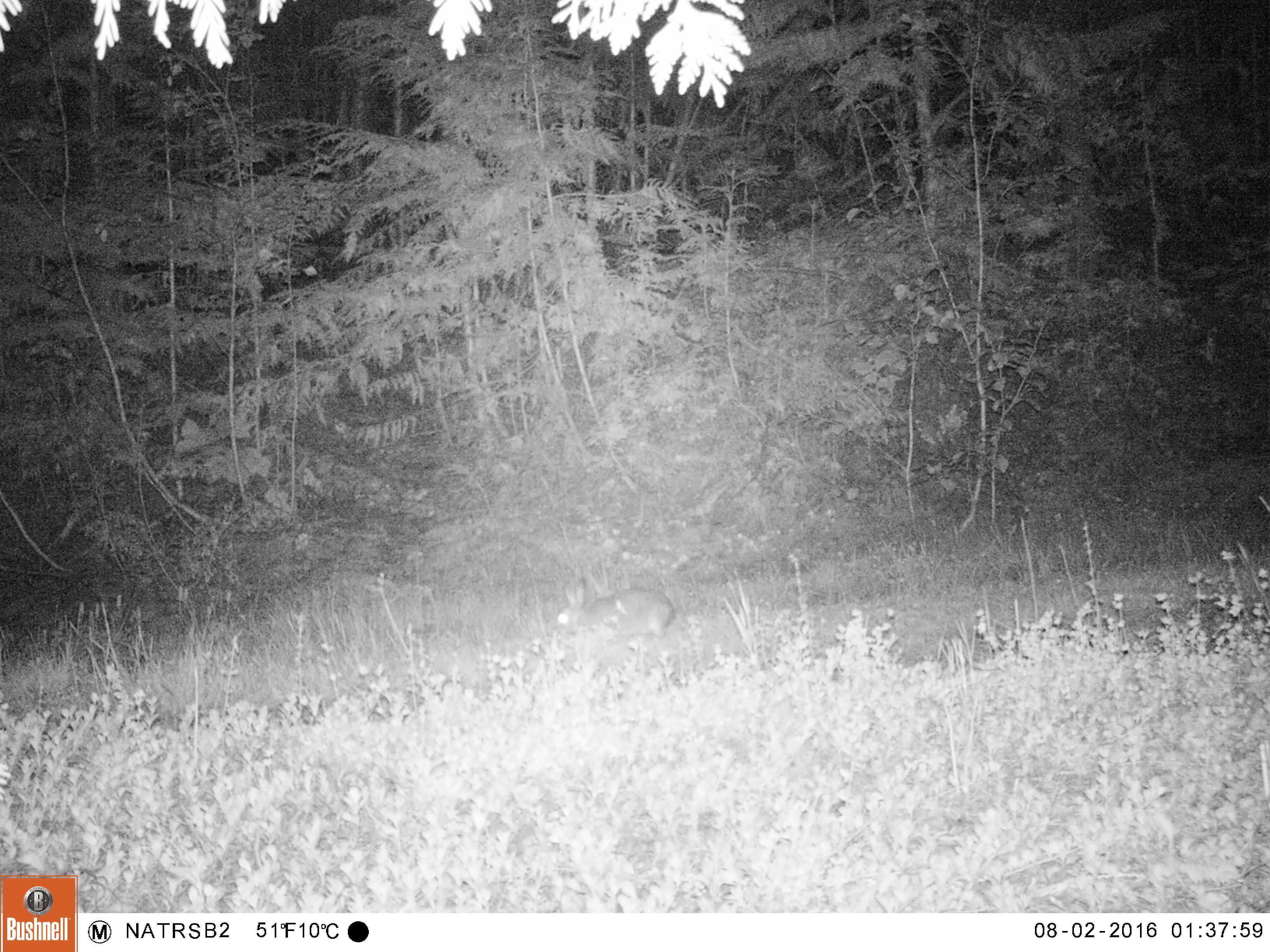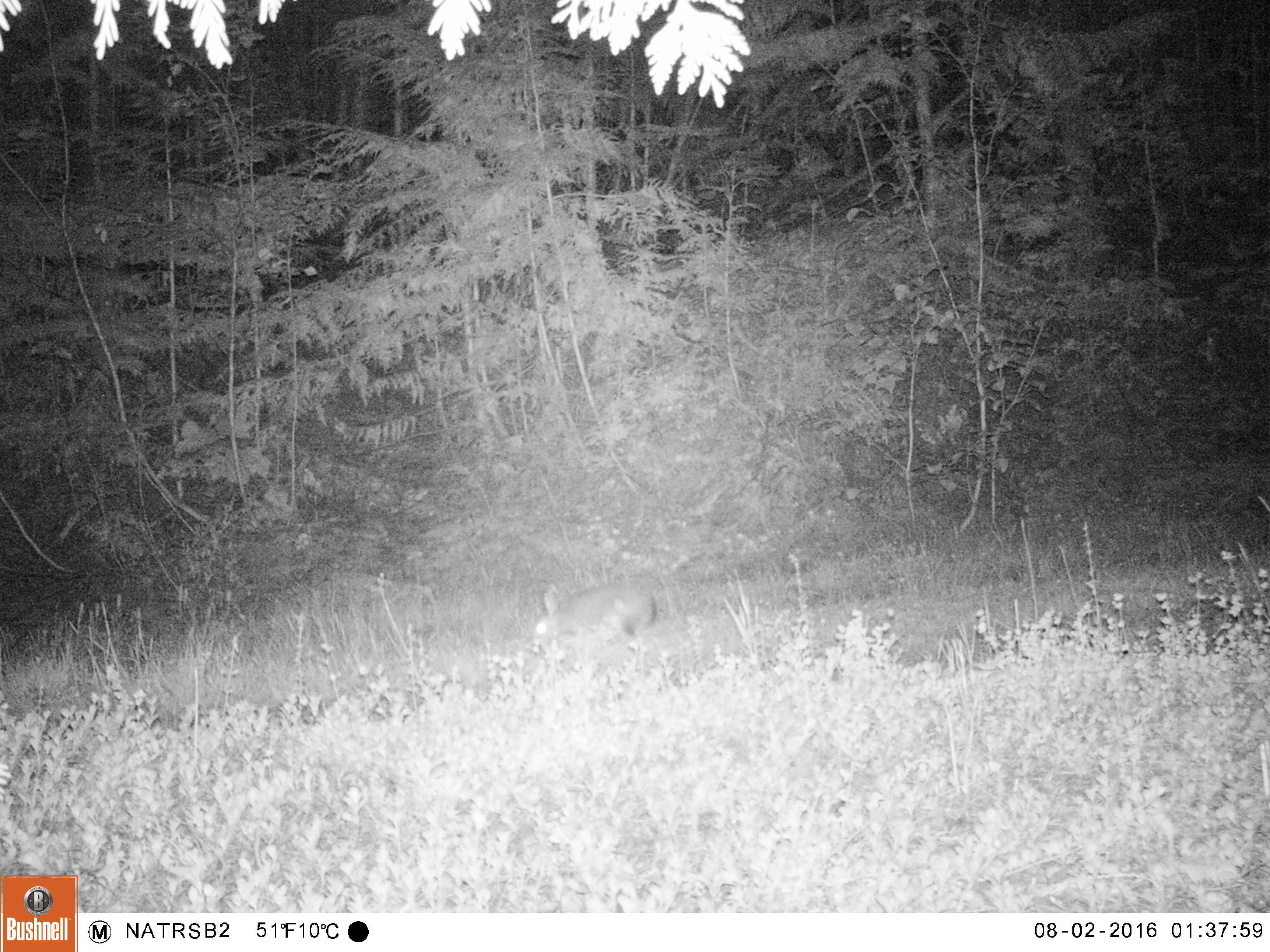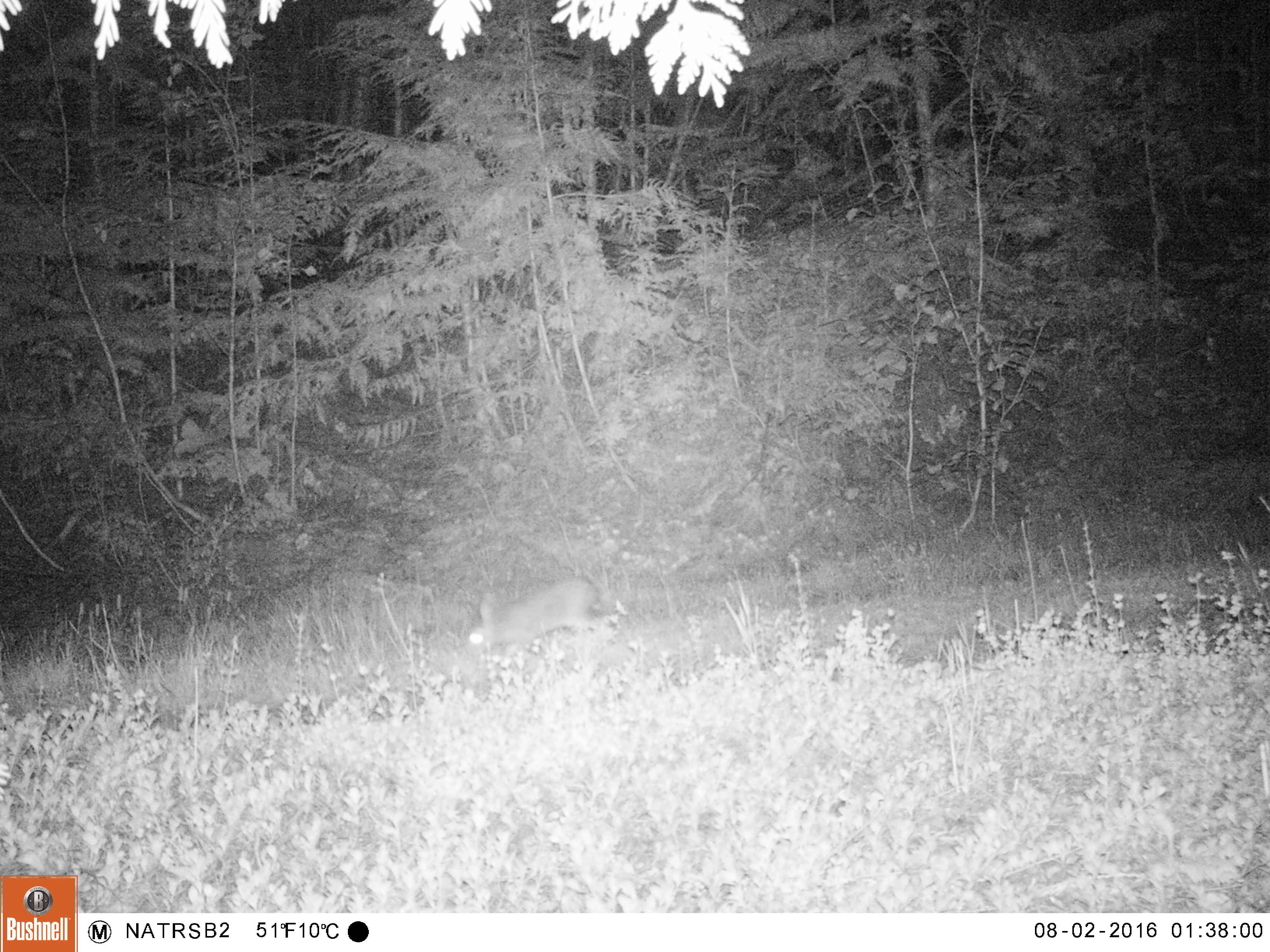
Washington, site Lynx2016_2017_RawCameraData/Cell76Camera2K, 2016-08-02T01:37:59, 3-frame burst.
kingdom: Animalia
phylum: Chordata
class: Mammalia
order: Lagomorpha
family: Leporidae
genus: Lepus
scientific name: Lepus americanus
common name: snowshoe hare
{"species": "Lepus americanus (snowshoe hare)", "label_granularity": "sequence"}